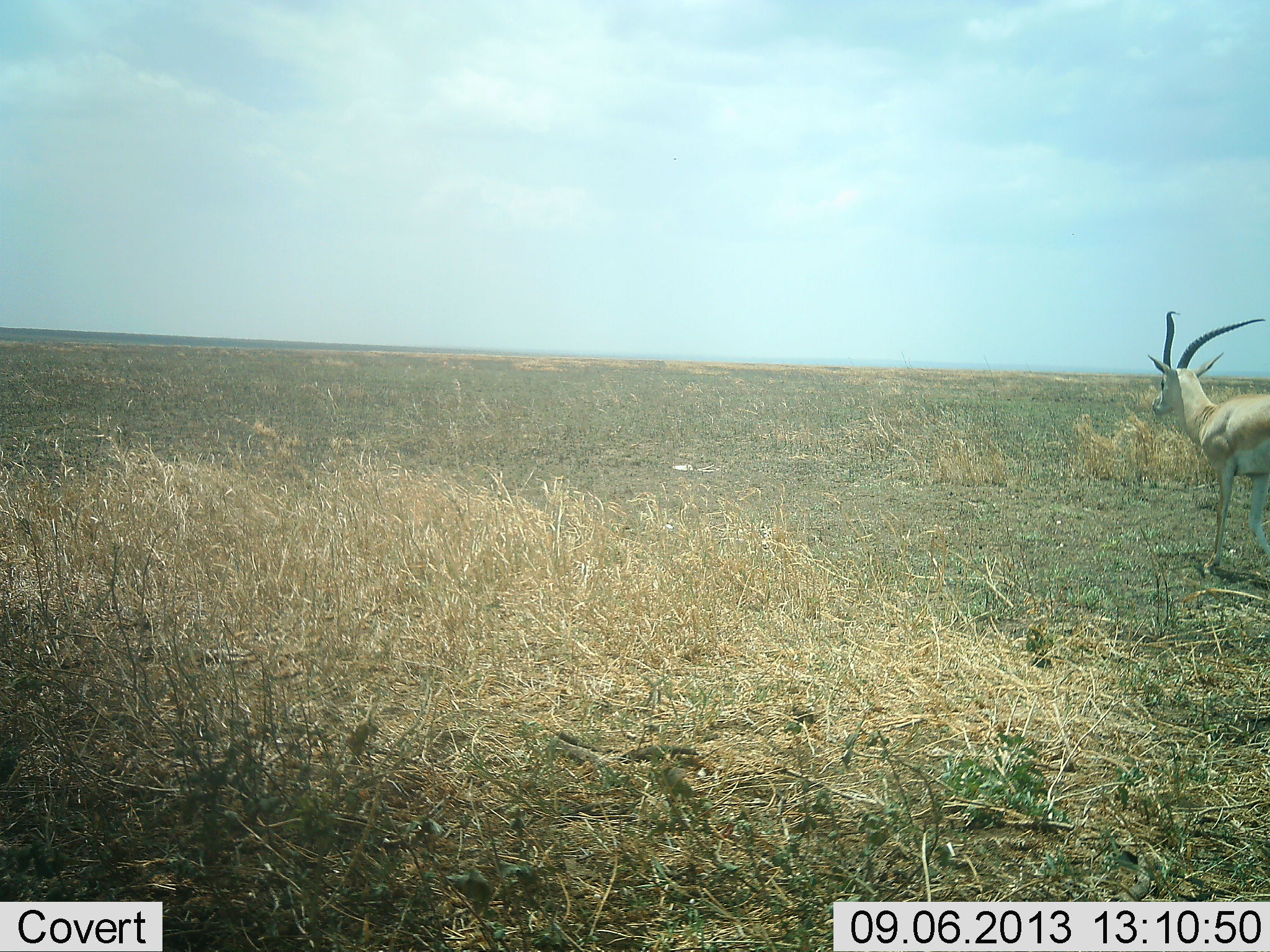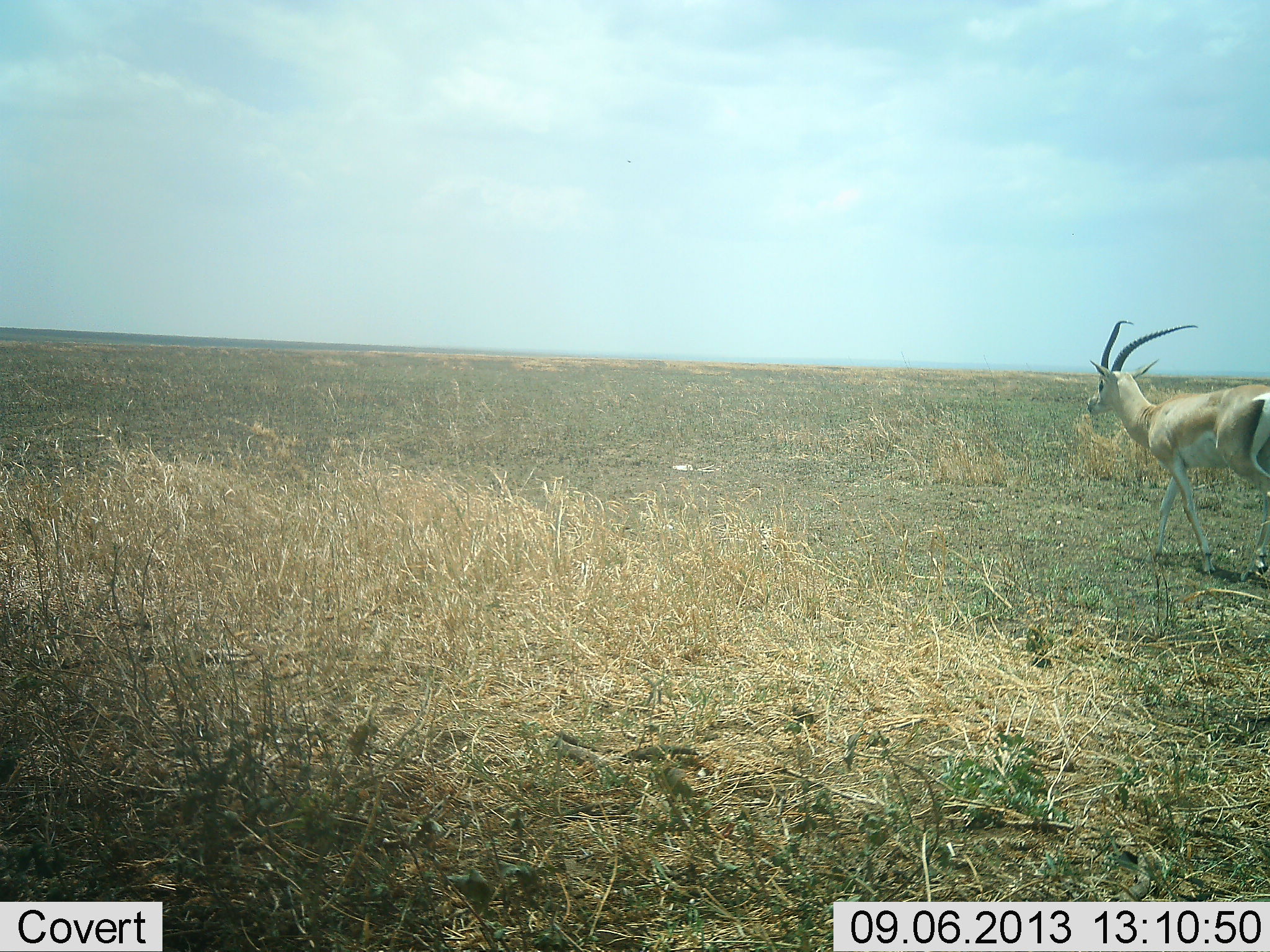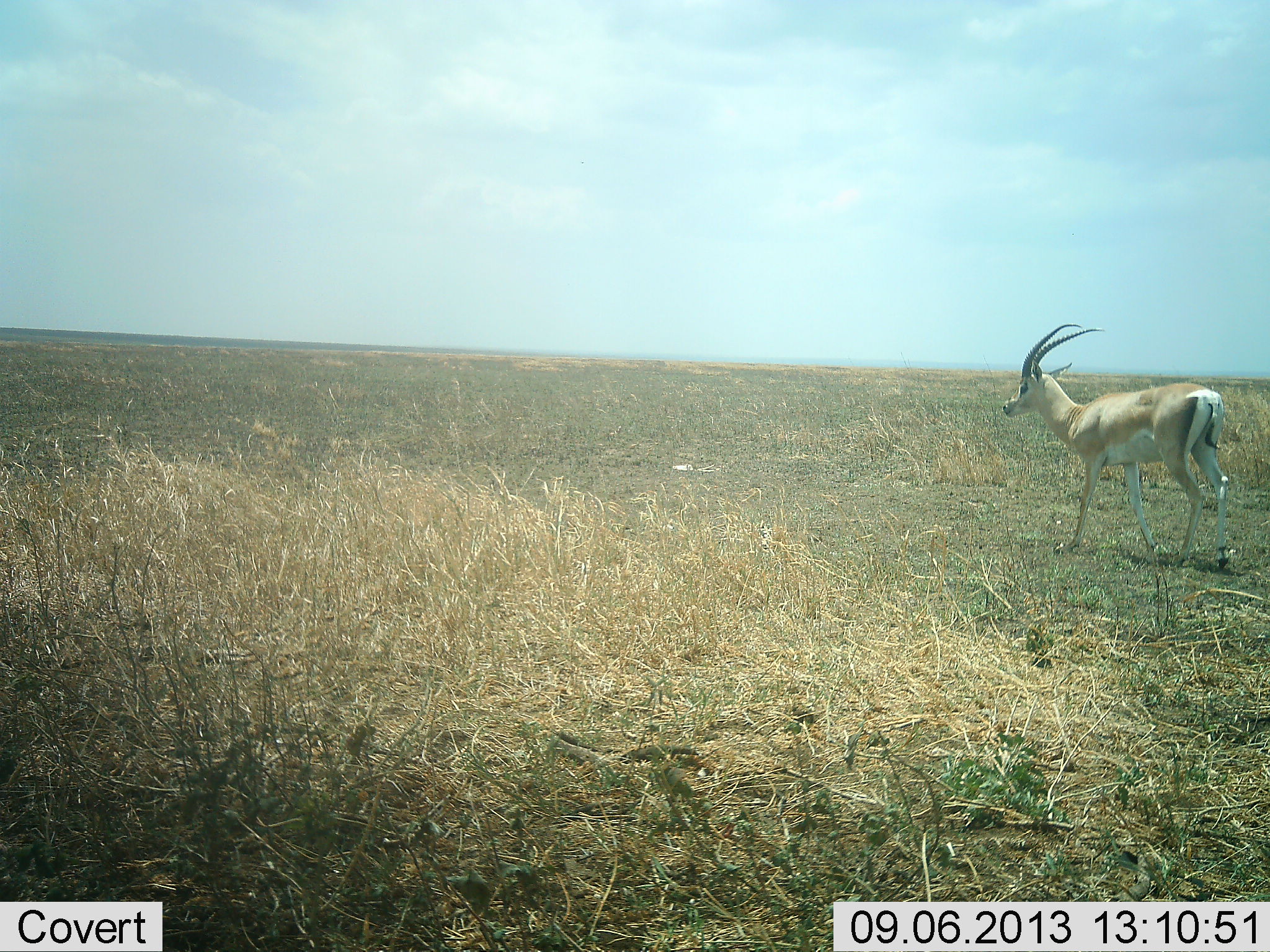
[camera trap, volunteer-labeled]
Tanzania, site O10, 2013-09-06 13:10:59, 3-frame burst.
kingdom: Animalia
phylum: Chordata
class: Mammalia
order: Artiodactyla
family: Bovidae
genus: Nanger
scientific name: Nanger granti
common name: grant's gazelle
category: gazellegrants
Gazellegrants (grant's gazelle) (Nanger granti), count 1. Behavior (volunteer vote fractions): standing 9%, resting 0%, moving 94%, interacting 0%. Young present (vote fraction): 0%. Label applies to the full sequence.